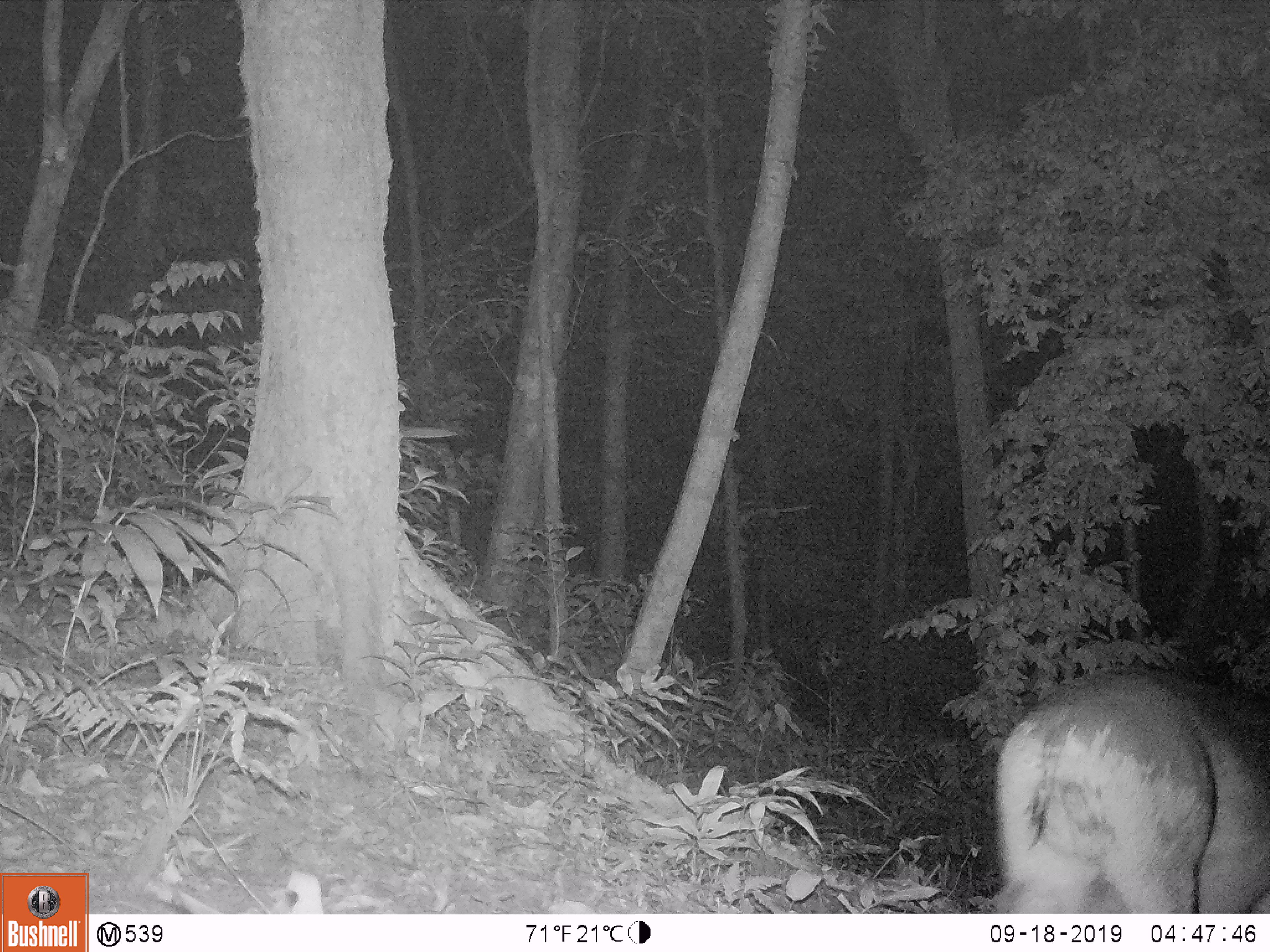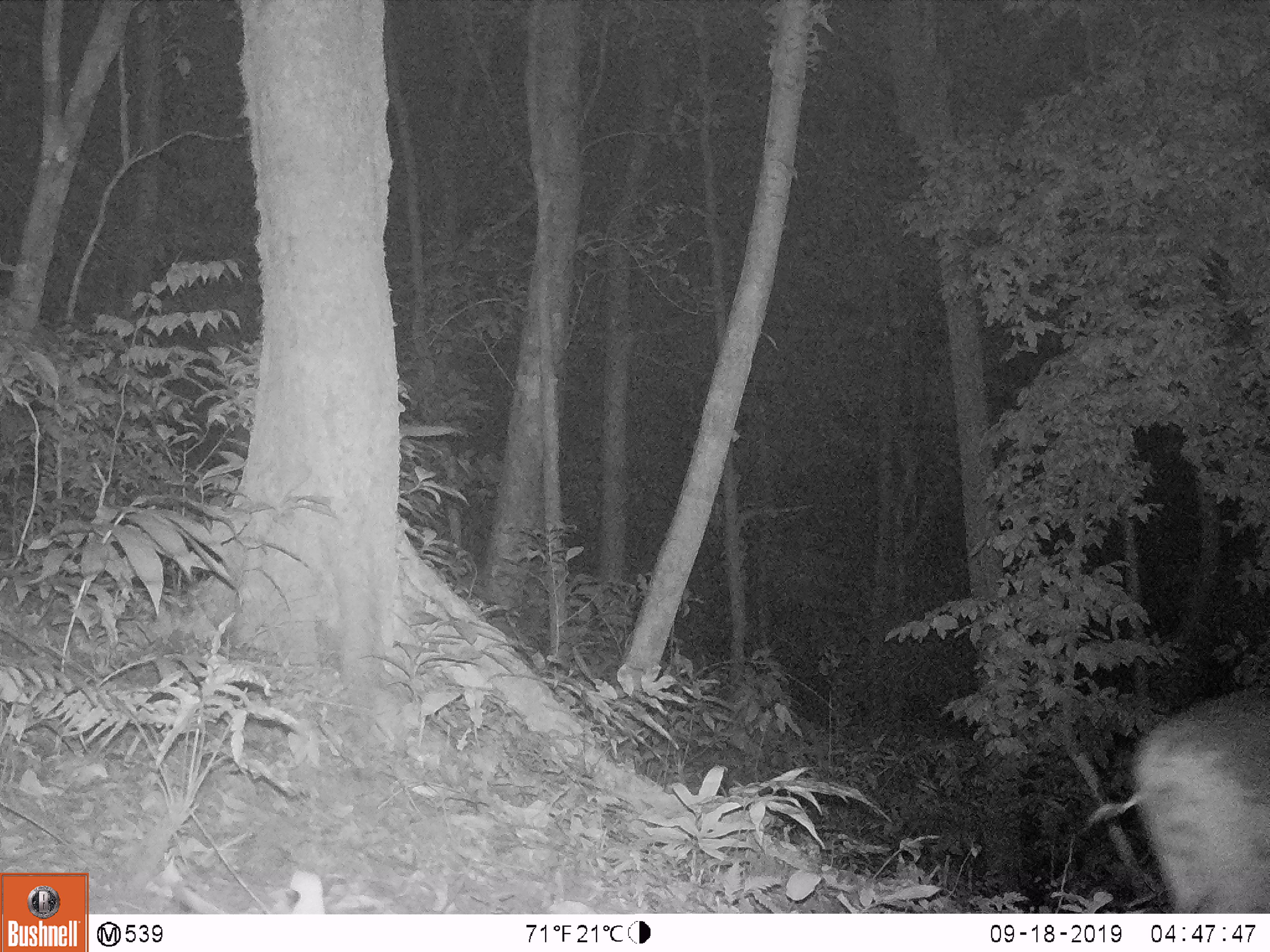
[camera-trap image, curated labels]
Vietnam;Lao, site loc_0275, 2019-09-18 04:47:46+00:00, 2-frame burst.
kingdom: Animalia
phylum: Chordata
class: Mammalia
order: Artiodactyla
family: Suidae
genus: Sus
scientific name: Sus scrofa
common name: eurasian wild pig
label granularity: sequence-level